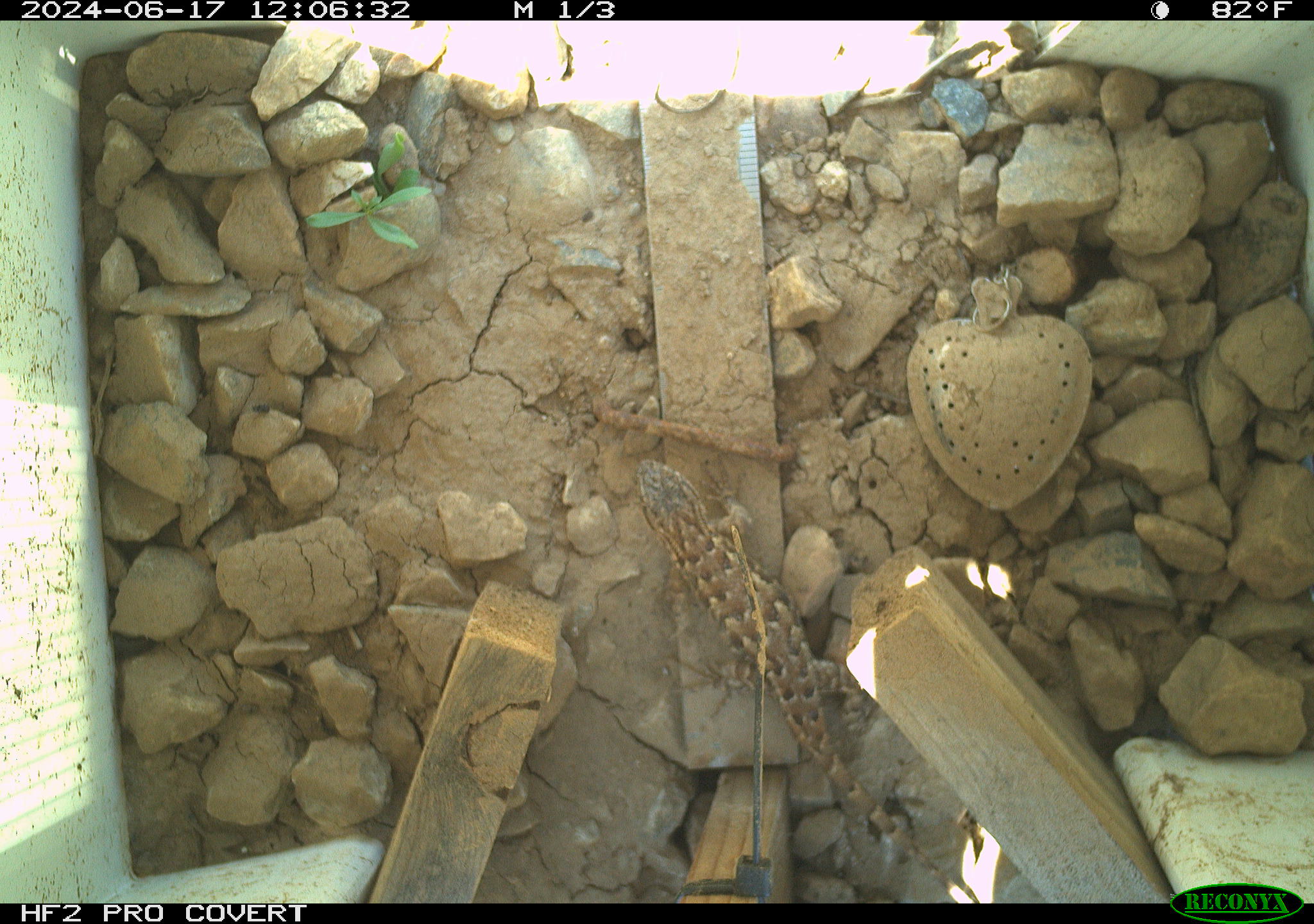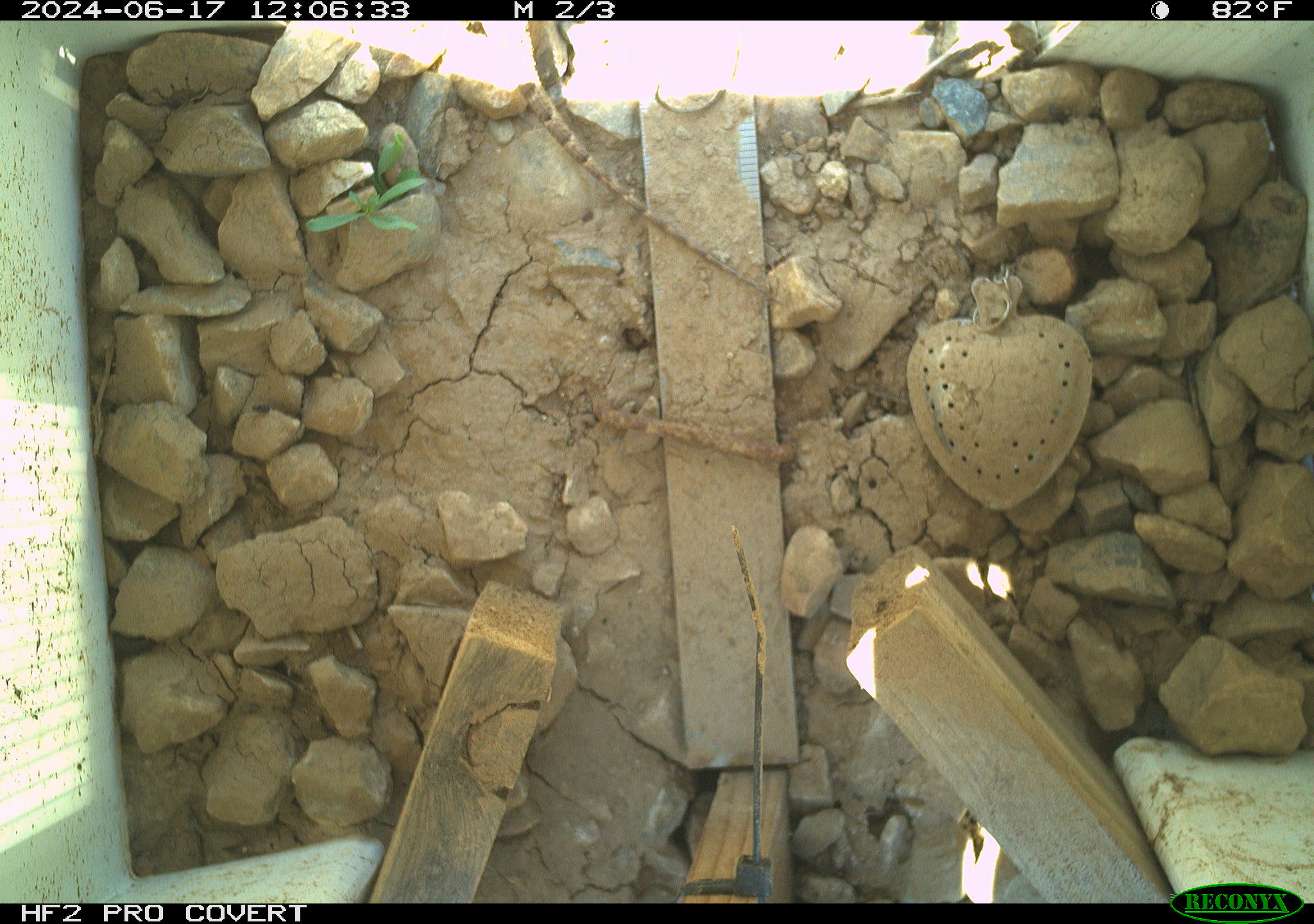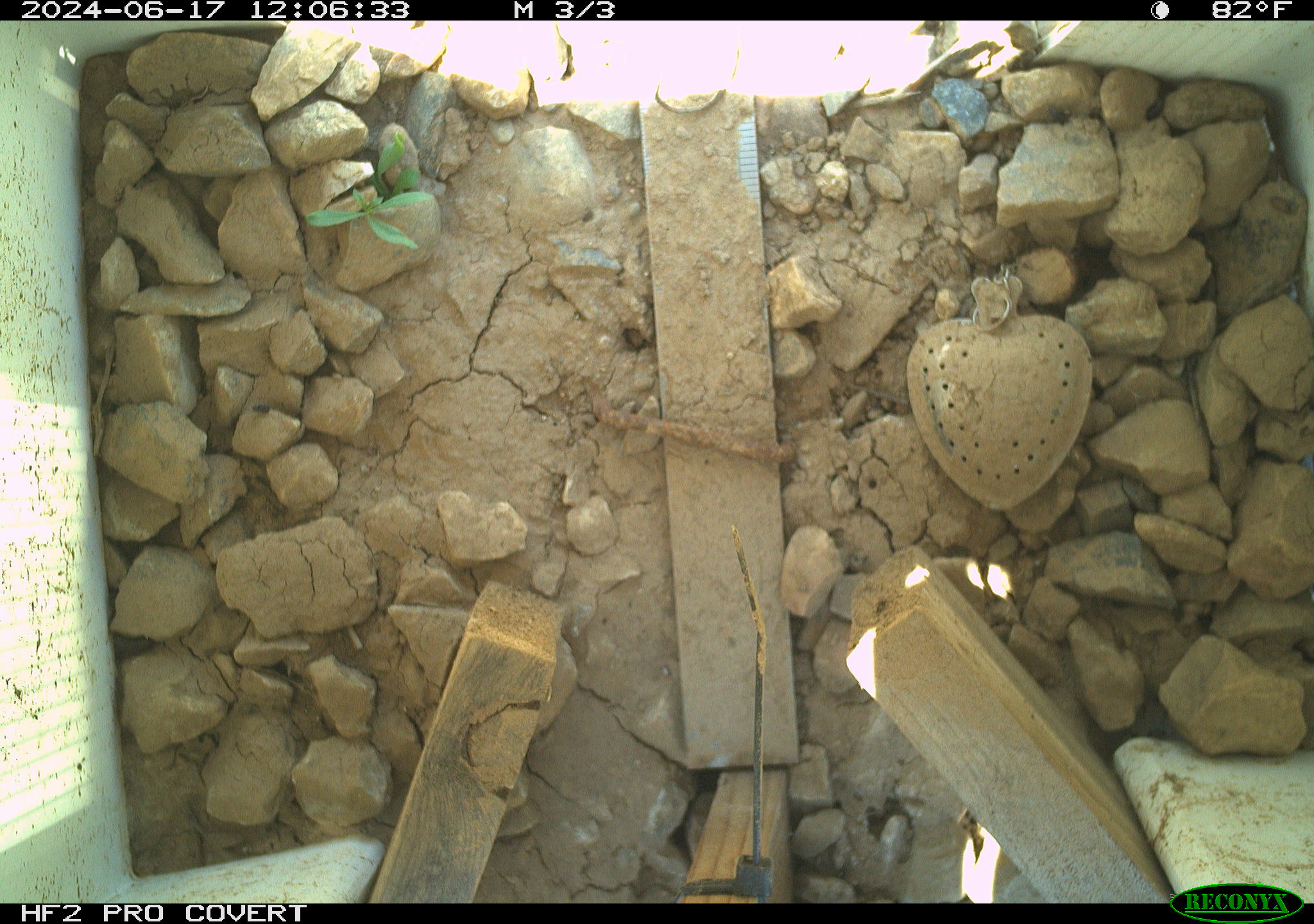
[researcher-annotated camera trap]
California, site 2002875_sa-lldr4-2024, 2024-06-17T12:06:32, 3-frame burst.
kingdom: Animalia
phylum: Chordata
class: Reptilia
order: Squamata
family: Phrynosomatidae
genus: Sceloporus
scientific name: Sceloporus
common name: spiny lizards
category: sceloporus species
Sceloporus species (spiny lizards) (Sceloporus).